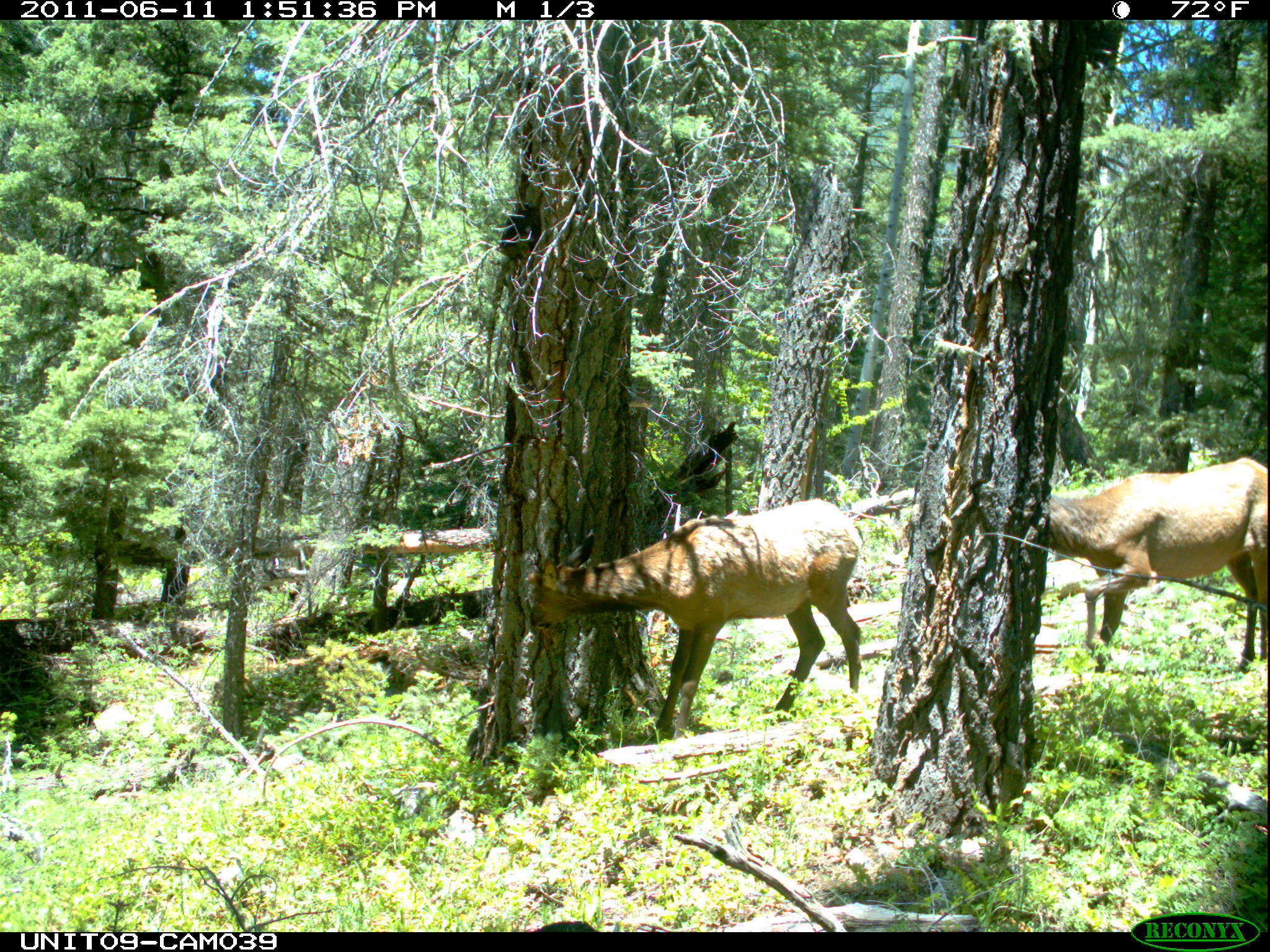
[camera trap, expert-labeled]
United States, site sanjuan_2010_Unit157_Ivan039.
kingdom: Animalia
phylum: Chordata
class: Mammalia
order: Artiodactyla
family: Cervidae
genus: Cervus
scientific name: Cervus elaphus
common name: red deer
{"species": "Cervus elaphus (red deer)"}